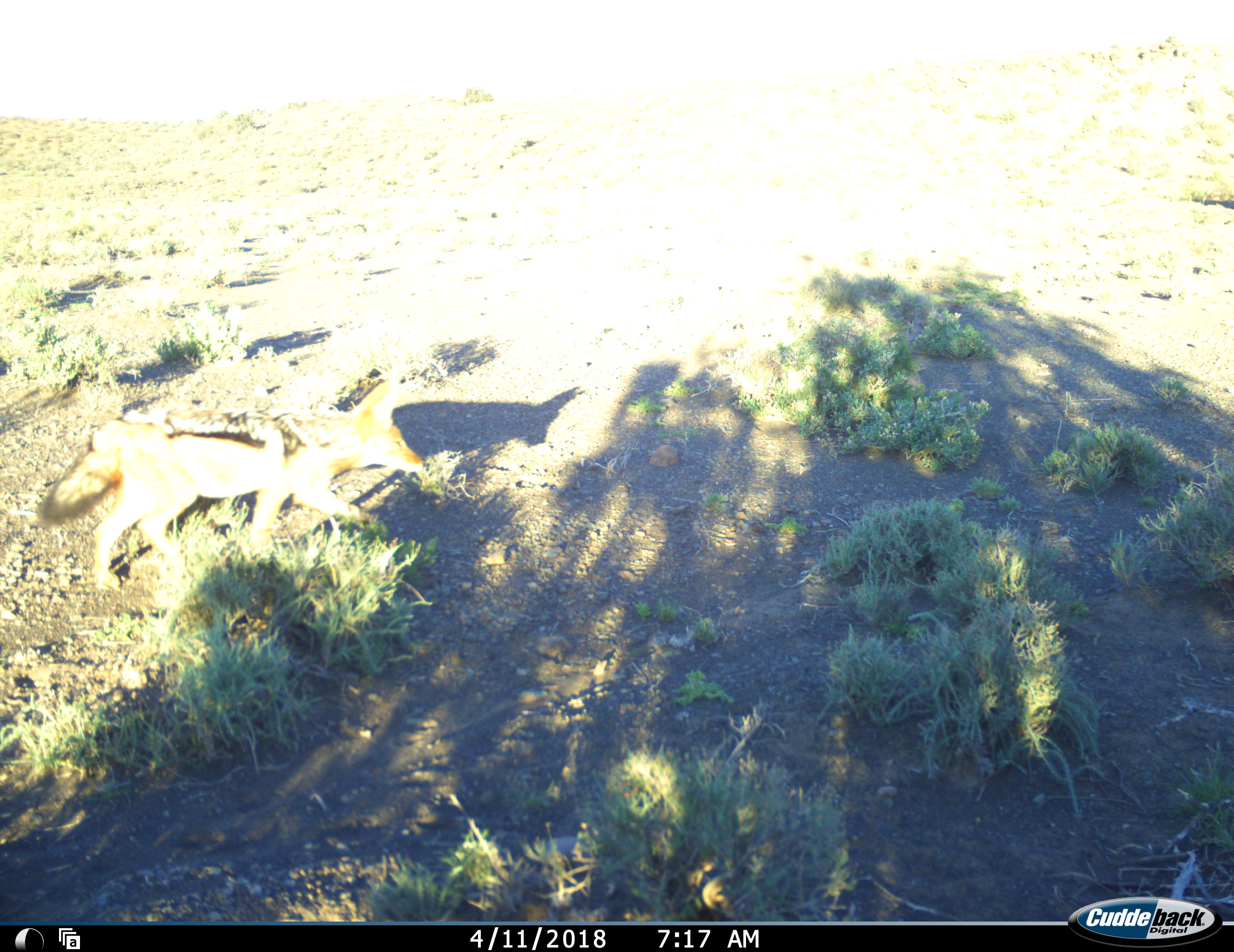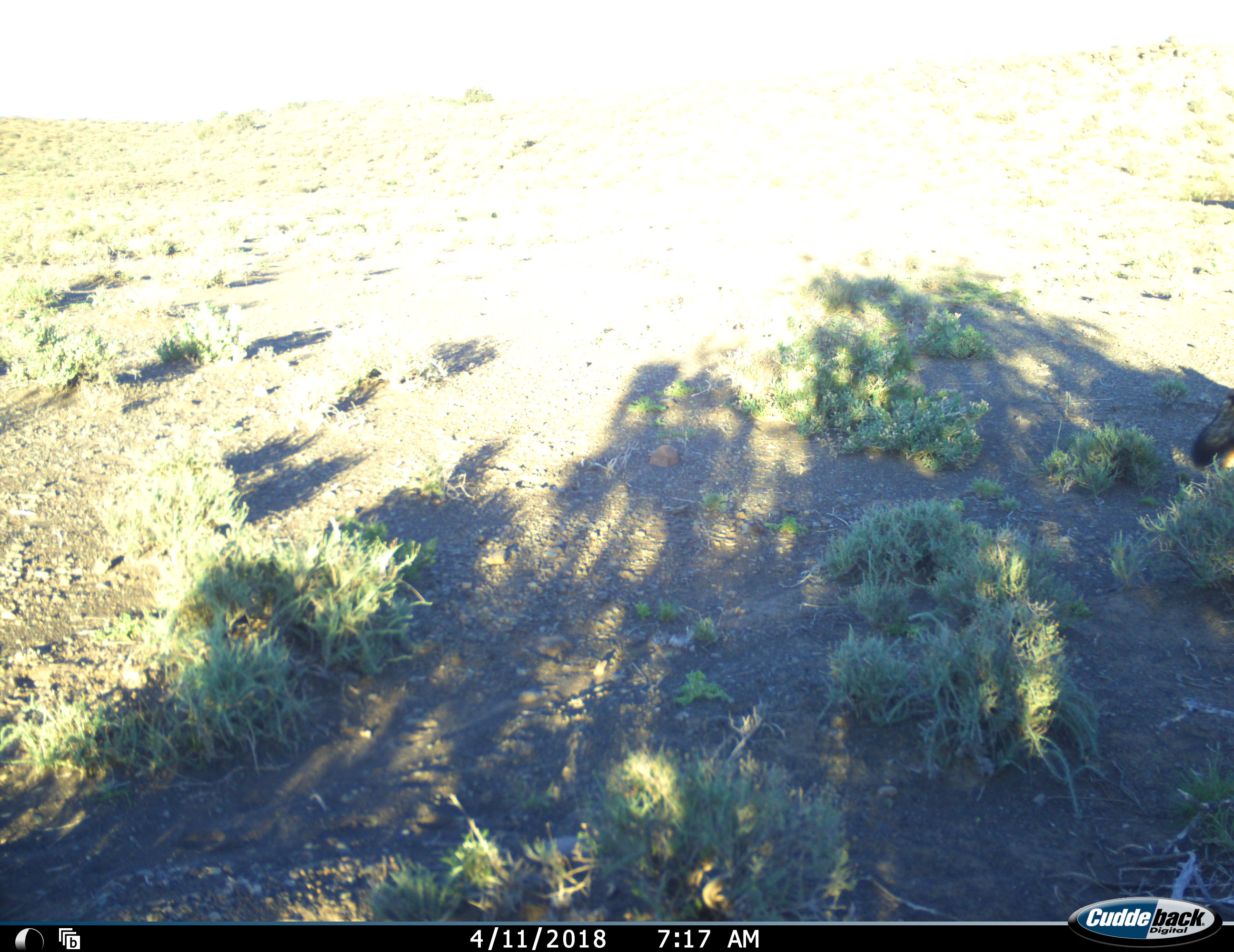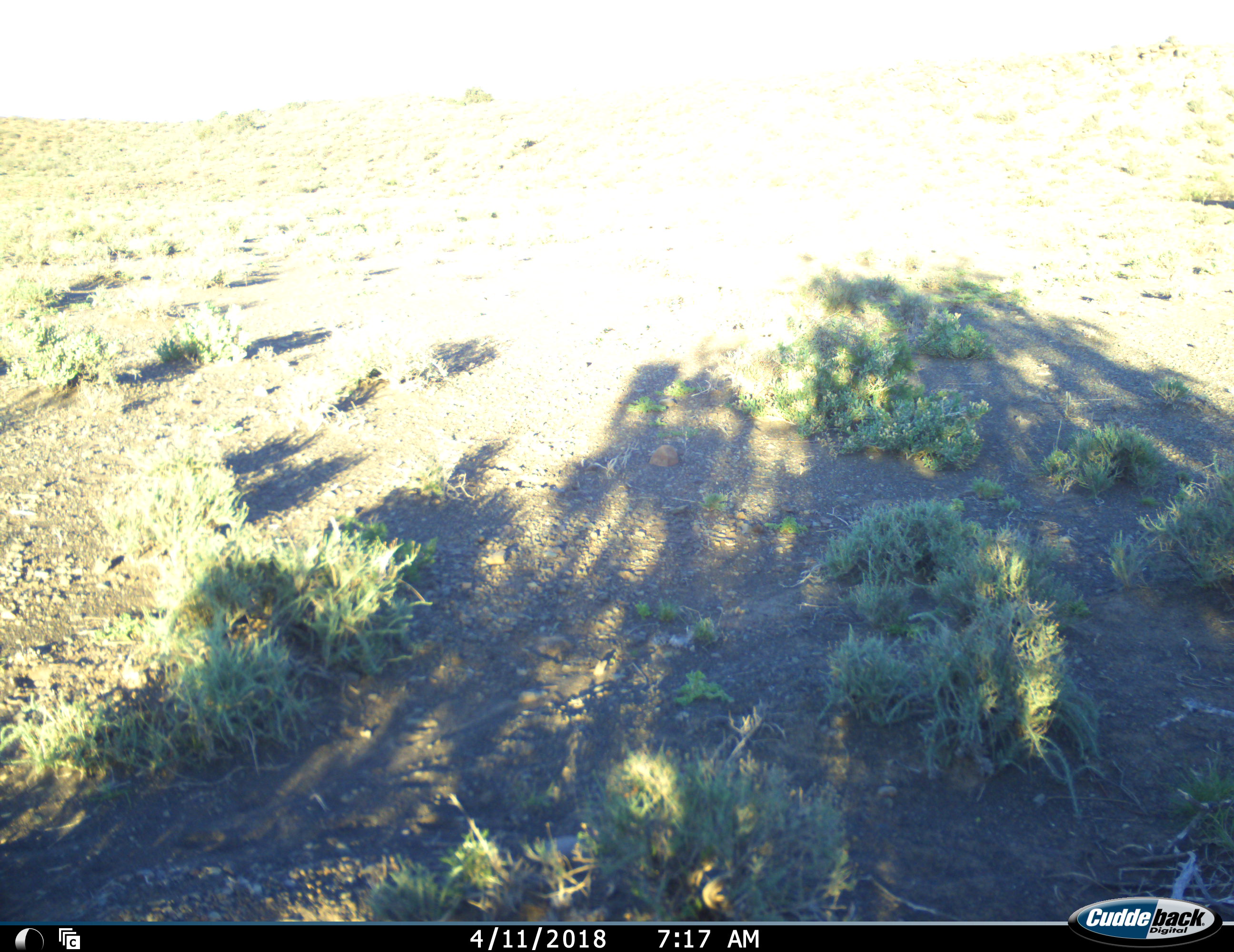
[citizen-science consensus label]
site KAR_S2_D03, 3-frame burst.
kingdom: Animalia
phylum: Chordata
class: Mammalia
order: Carnivora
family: Canidae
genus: Lupulella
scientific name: Lupulella mesomelas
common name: black-backed jackal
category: jackalblackbacked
Jackalblackbacked (black-backed jackal) (Lupulella mesomelas), count 1. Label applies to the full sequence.